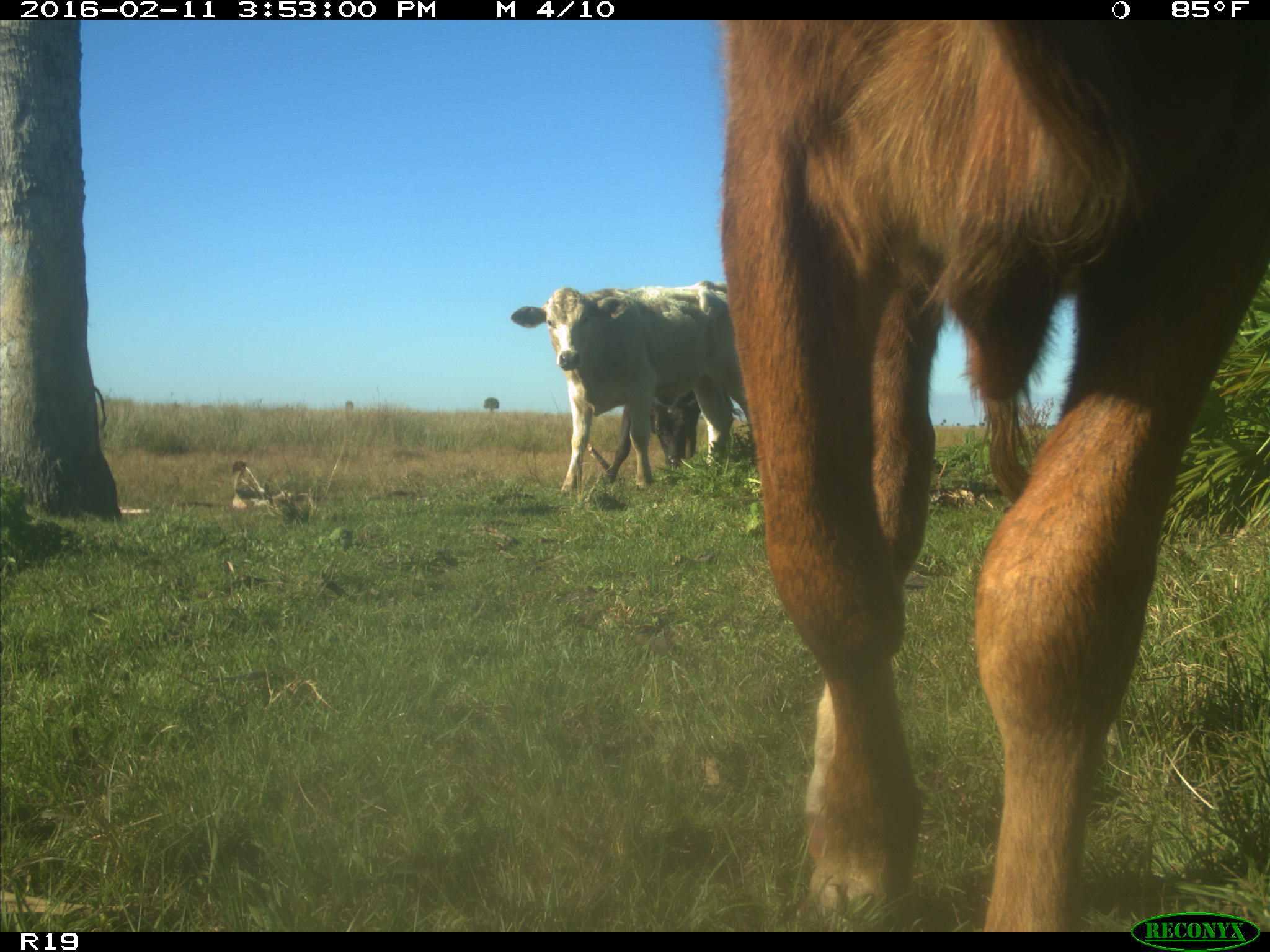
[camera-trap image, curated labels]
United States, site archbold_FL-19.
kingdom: Animalia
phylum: Chordata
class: Mammalia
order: Artiodactyla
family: Bovidae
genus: Bos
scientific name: Bos taurus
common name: domestic cow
Bos taurus (domestic cow).